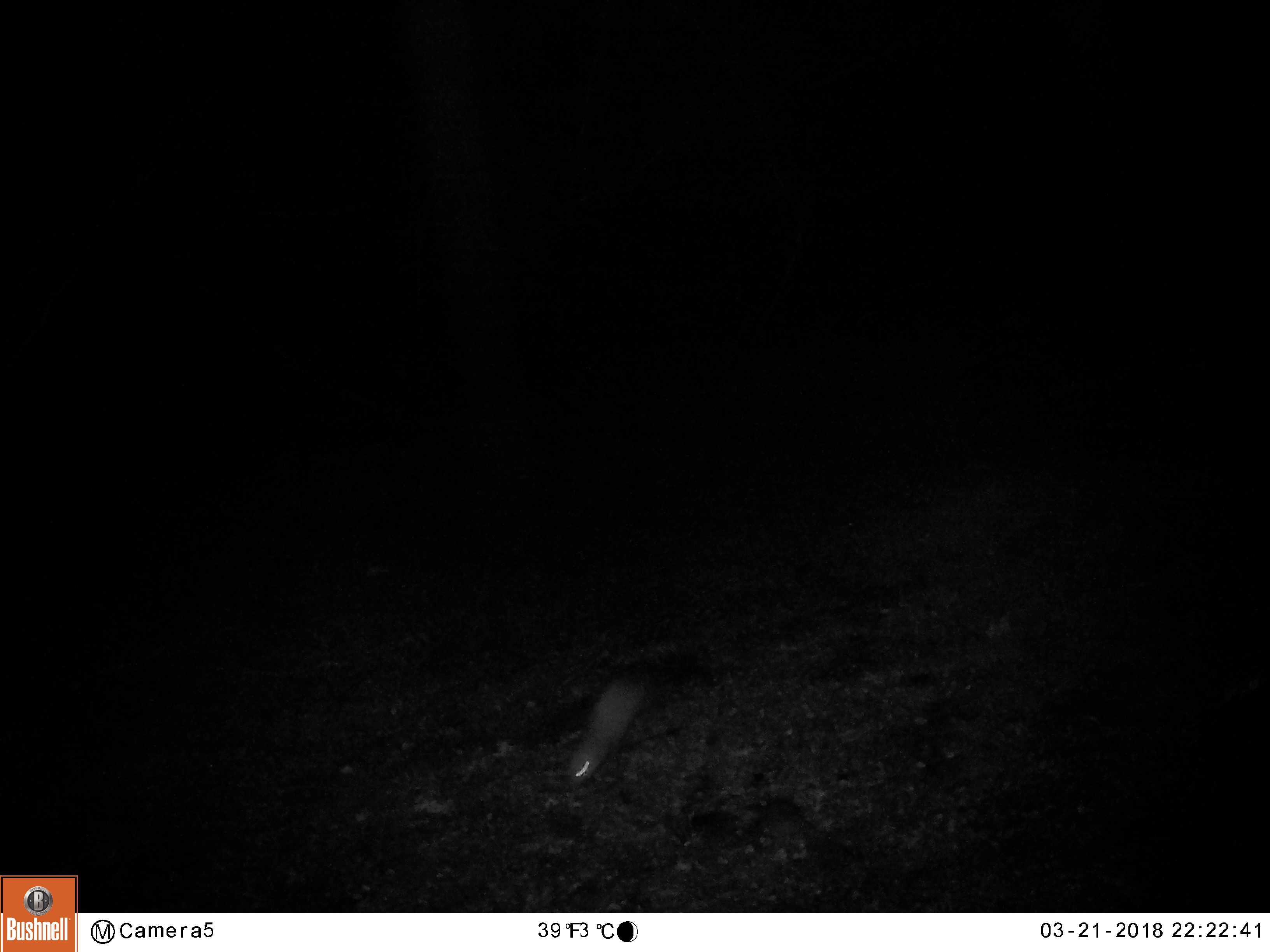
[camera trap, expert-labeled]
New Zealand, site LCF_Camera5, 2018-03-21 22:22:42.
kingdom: Animalia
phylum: Chordata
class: Mammalia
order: Carnivora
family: Mustelidae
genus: Mustela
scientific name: Mustela furo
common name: ferret